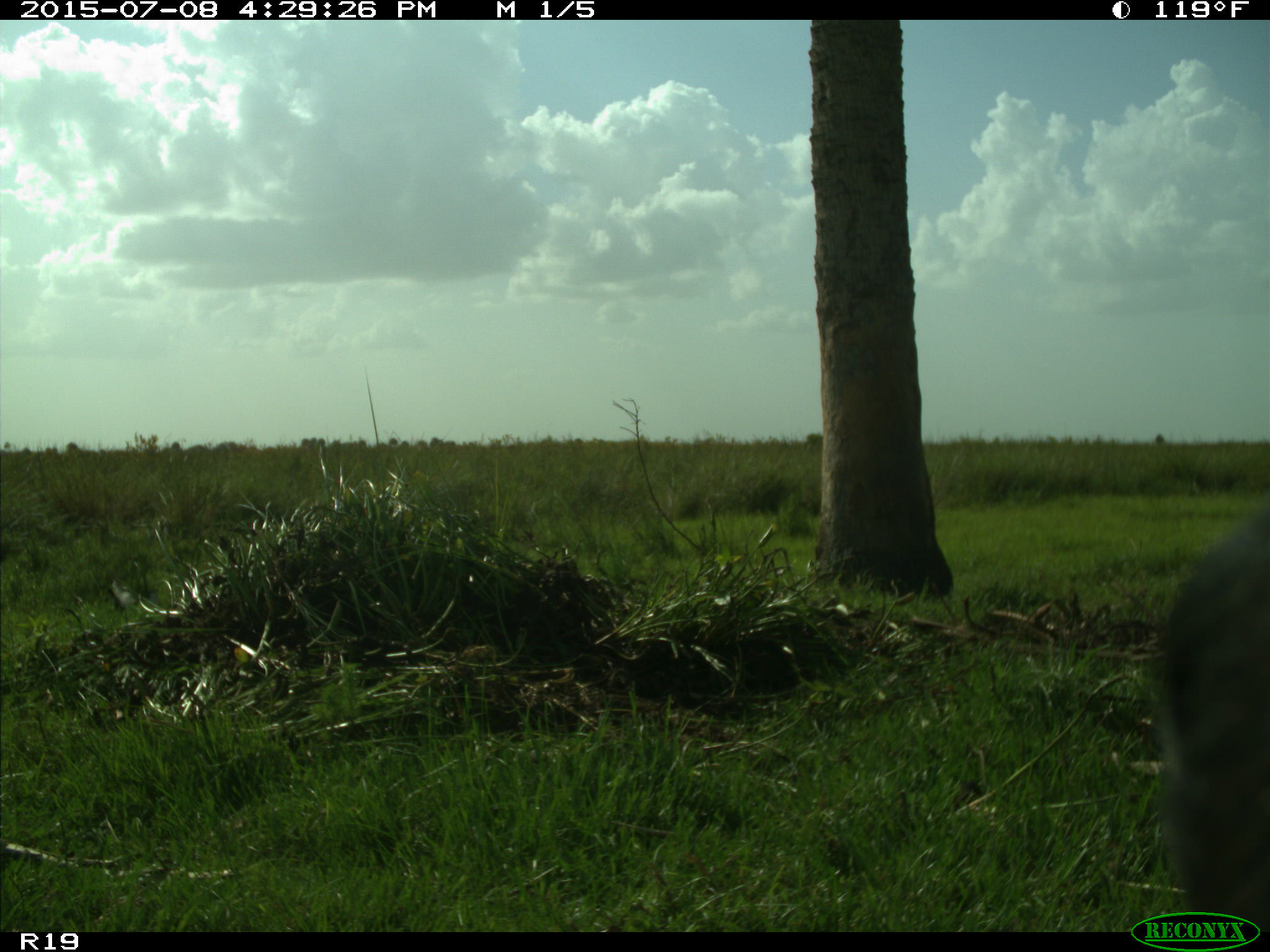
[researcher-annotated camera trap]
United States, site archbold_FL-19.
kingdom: Animalia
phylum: Chordata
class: Mammalia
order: Artiodactyla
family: Bovidae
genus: Bos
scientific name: Bos taurus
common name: domestic cow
Bos taurus (domestic cow).